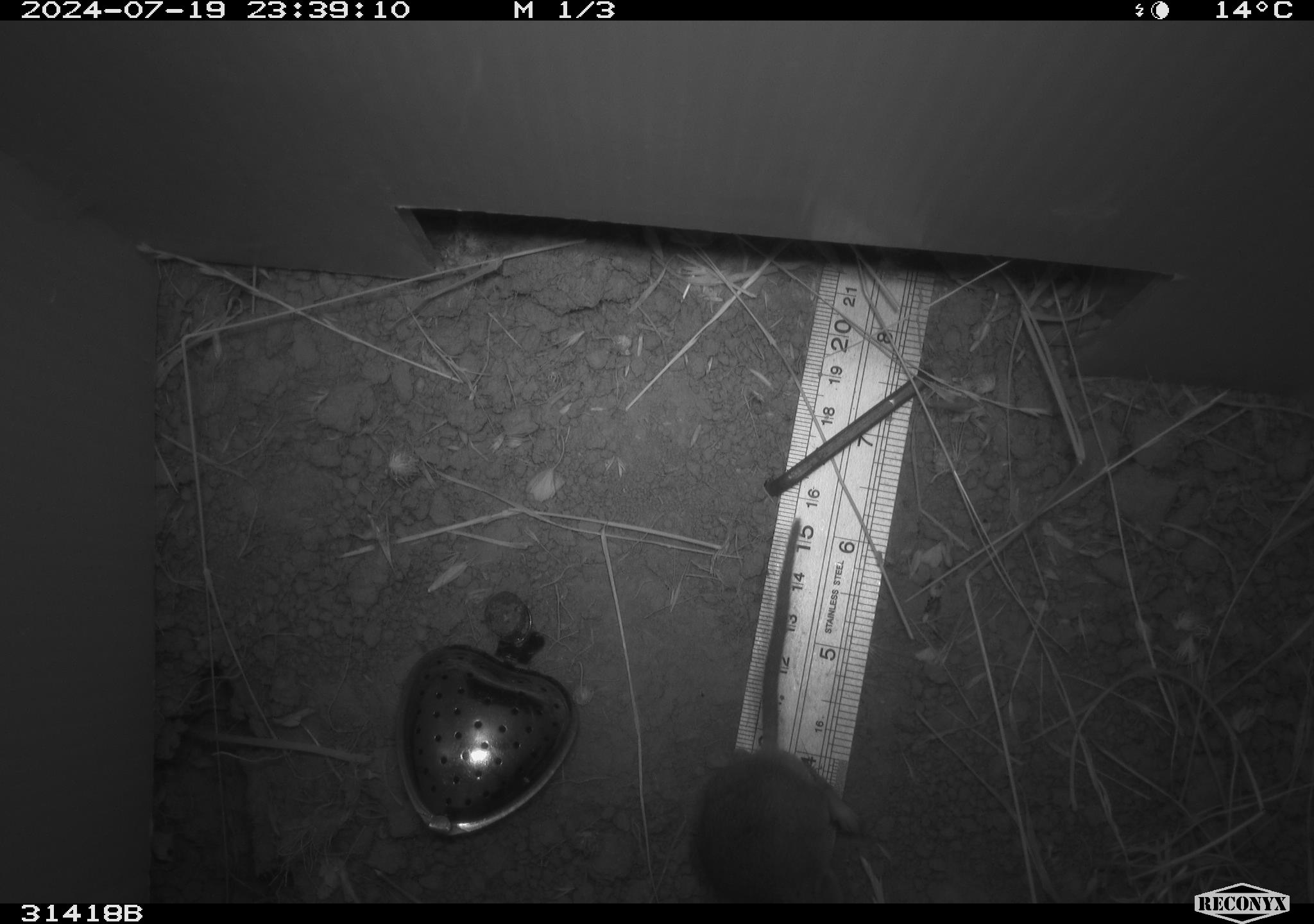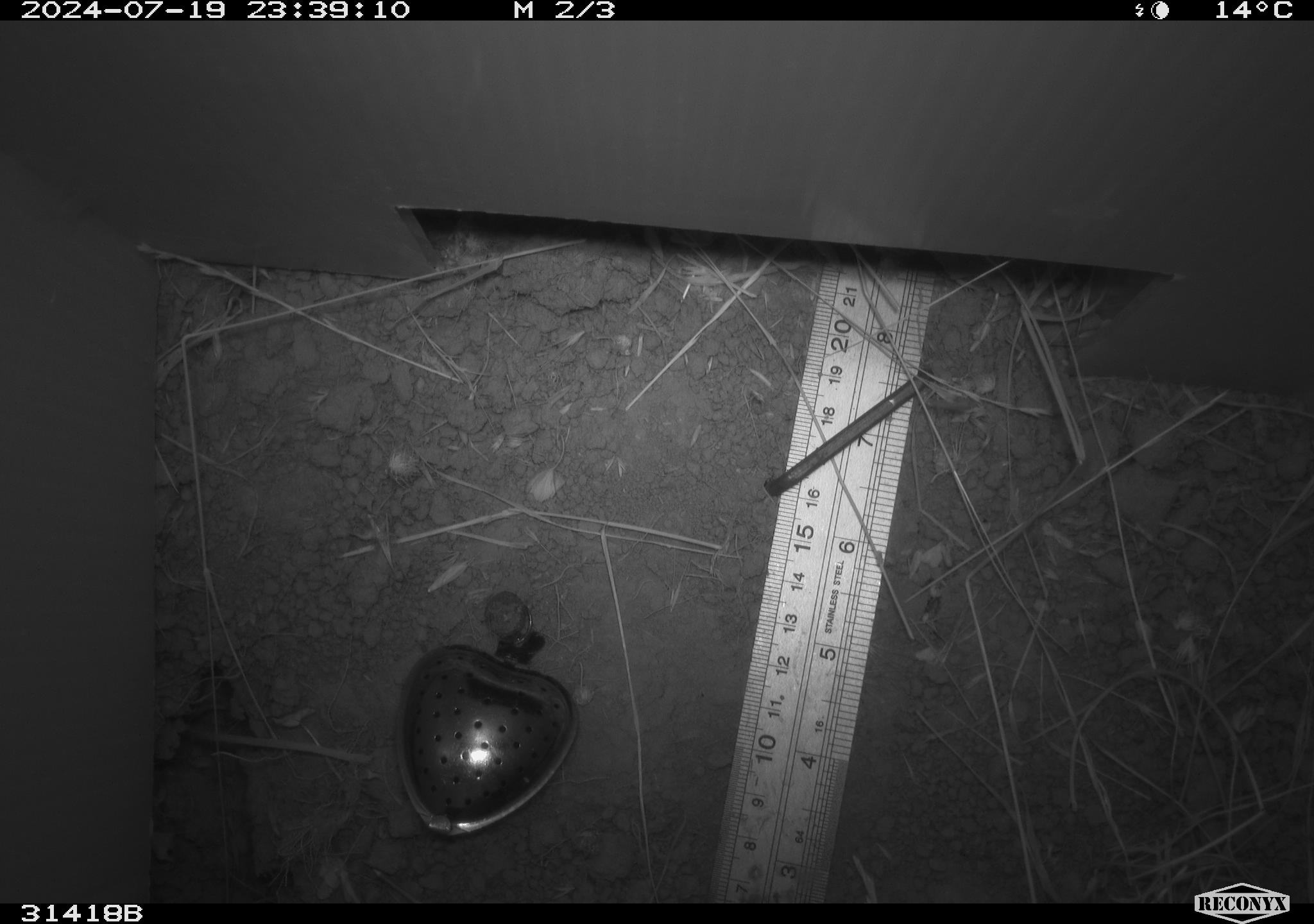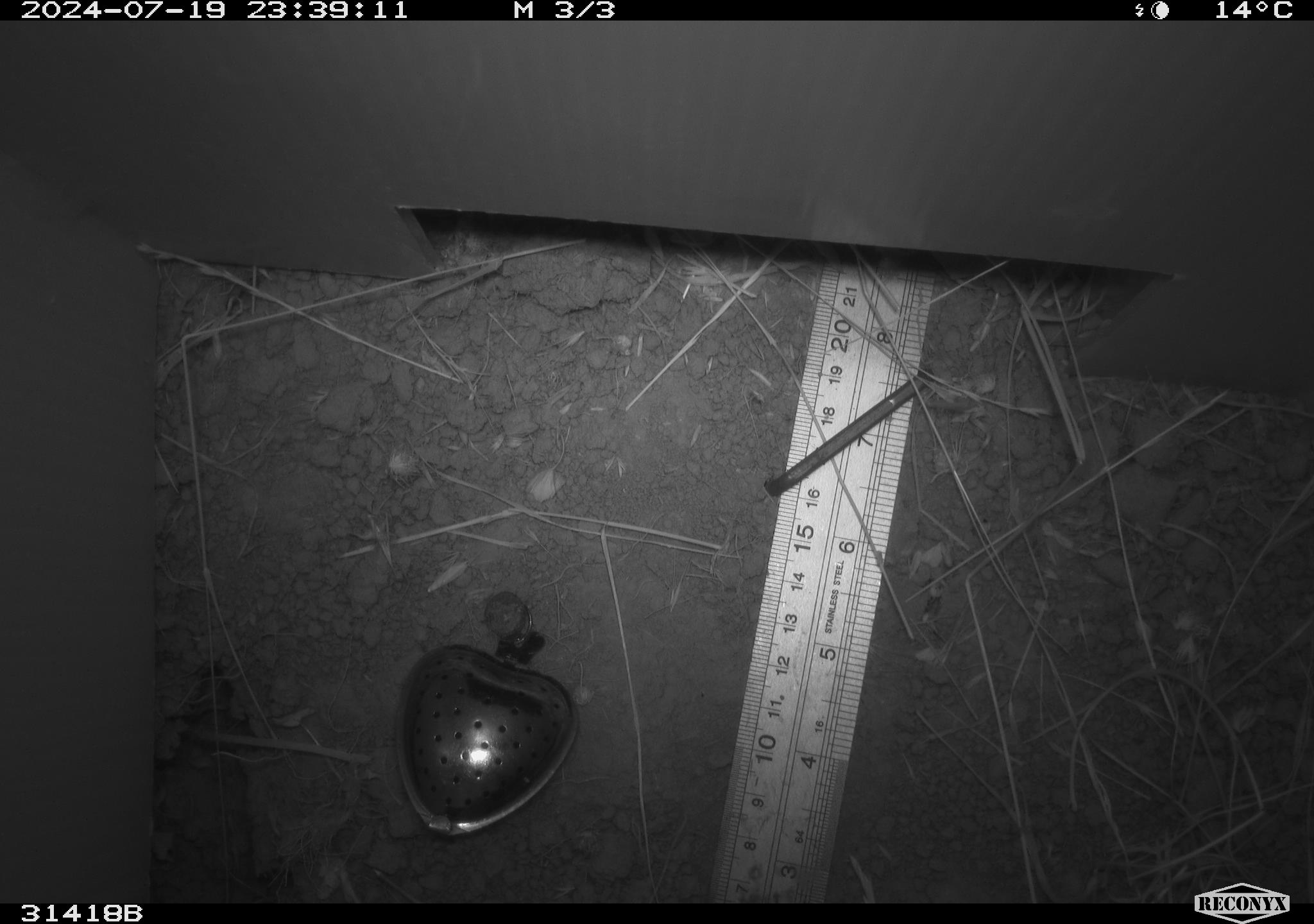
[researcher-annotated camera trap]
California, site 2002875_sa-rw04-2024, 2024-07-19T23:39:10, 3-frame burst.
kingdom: Animalia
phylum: Chordata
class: Mammalia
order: Rodentia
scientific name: Rodentia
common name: rodent